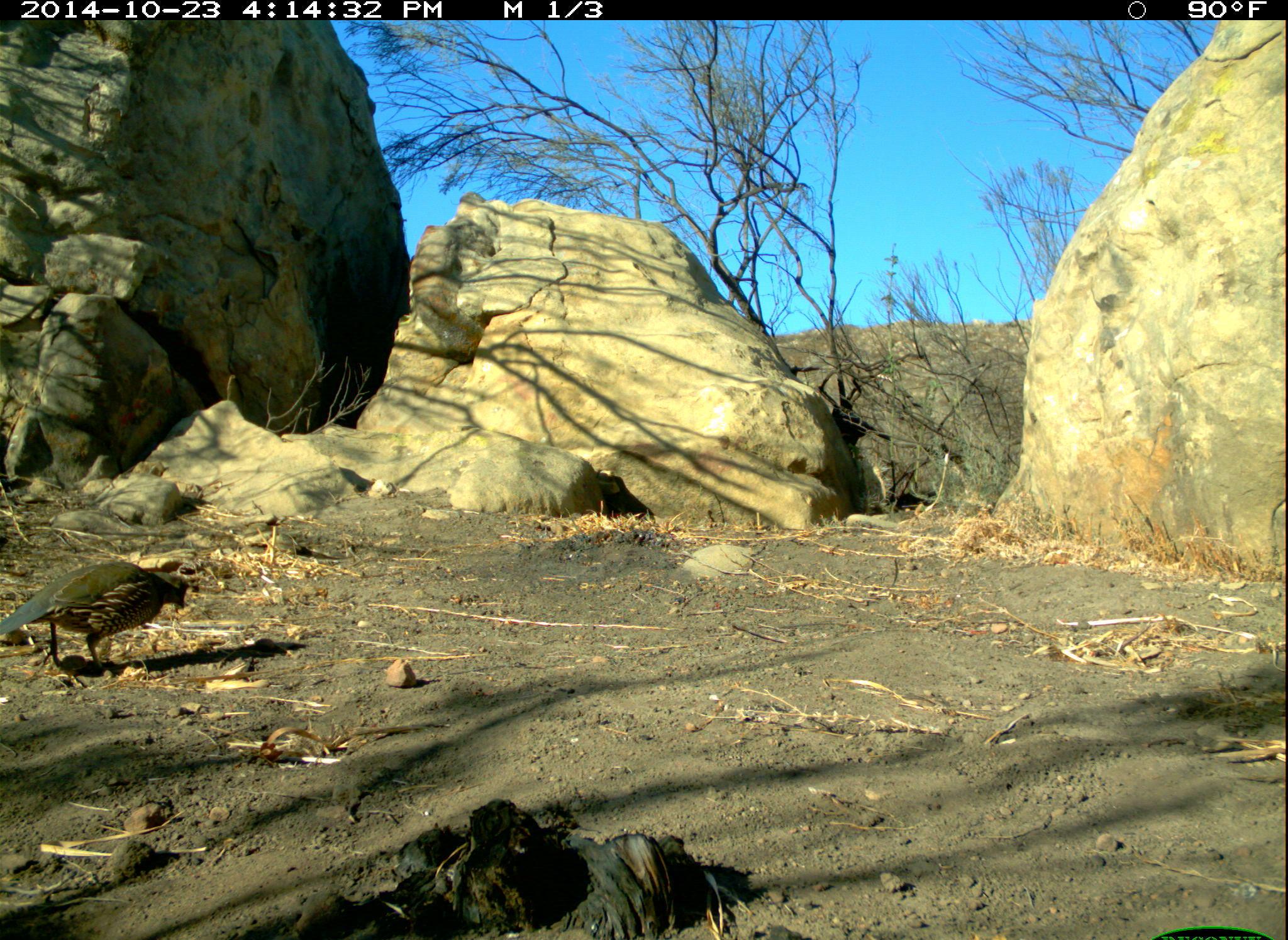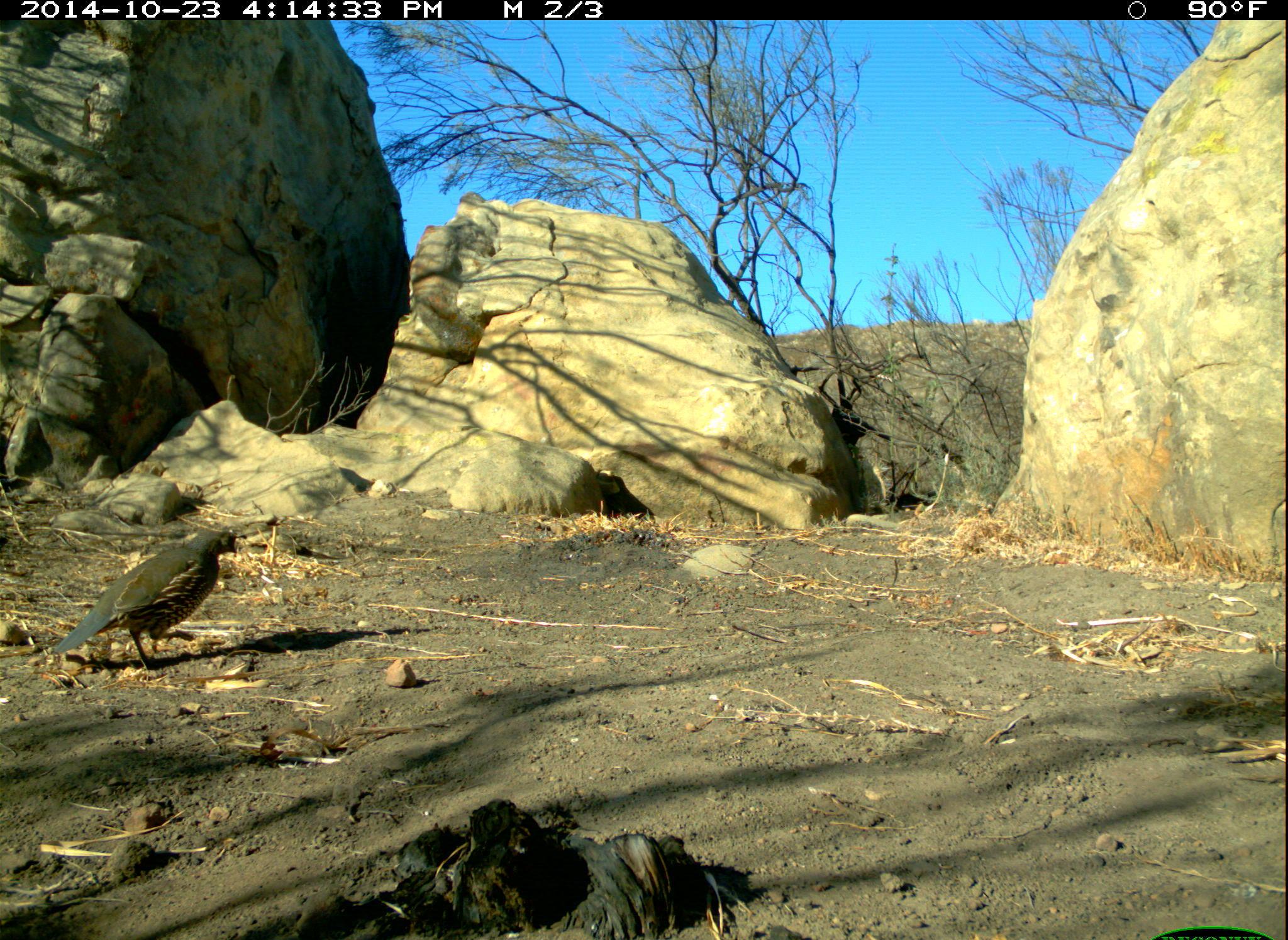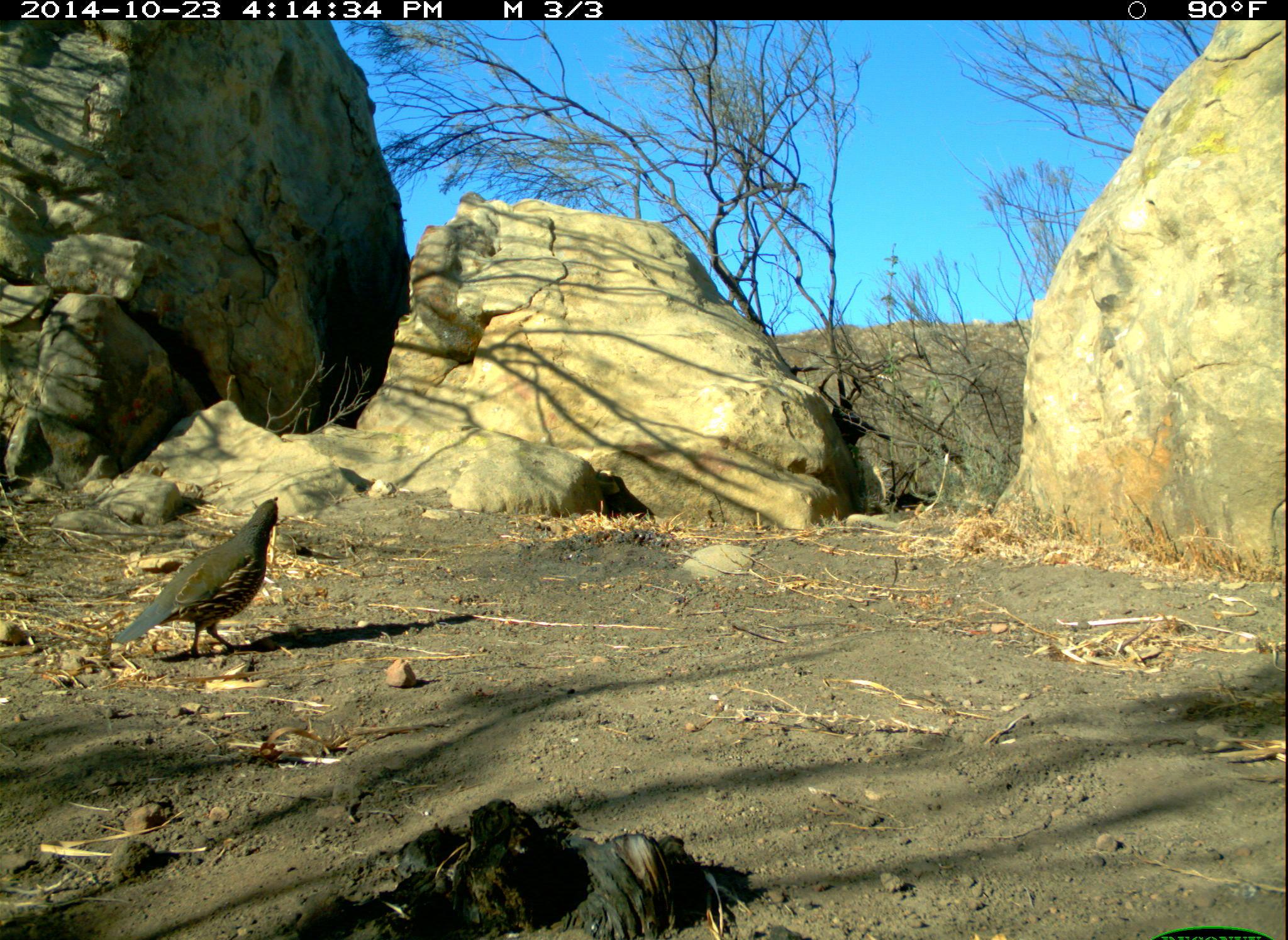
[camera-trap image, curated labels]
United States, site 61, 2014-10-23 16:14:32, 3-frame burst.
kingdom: Animalia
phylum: Chordata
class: Aves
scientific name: Aves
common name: bird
Bird (Aves).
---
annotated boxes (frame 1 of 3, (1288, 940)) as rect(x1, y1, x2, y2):
bird: rect(0, 541, 208, 697)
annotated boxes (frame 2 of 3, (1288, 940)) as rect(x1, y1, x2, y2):
bird: rect(50, 515, 253, 686)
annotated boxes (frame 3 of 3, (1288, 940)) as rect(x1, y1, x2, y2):
bird: rect(95, 494, 296, 670)